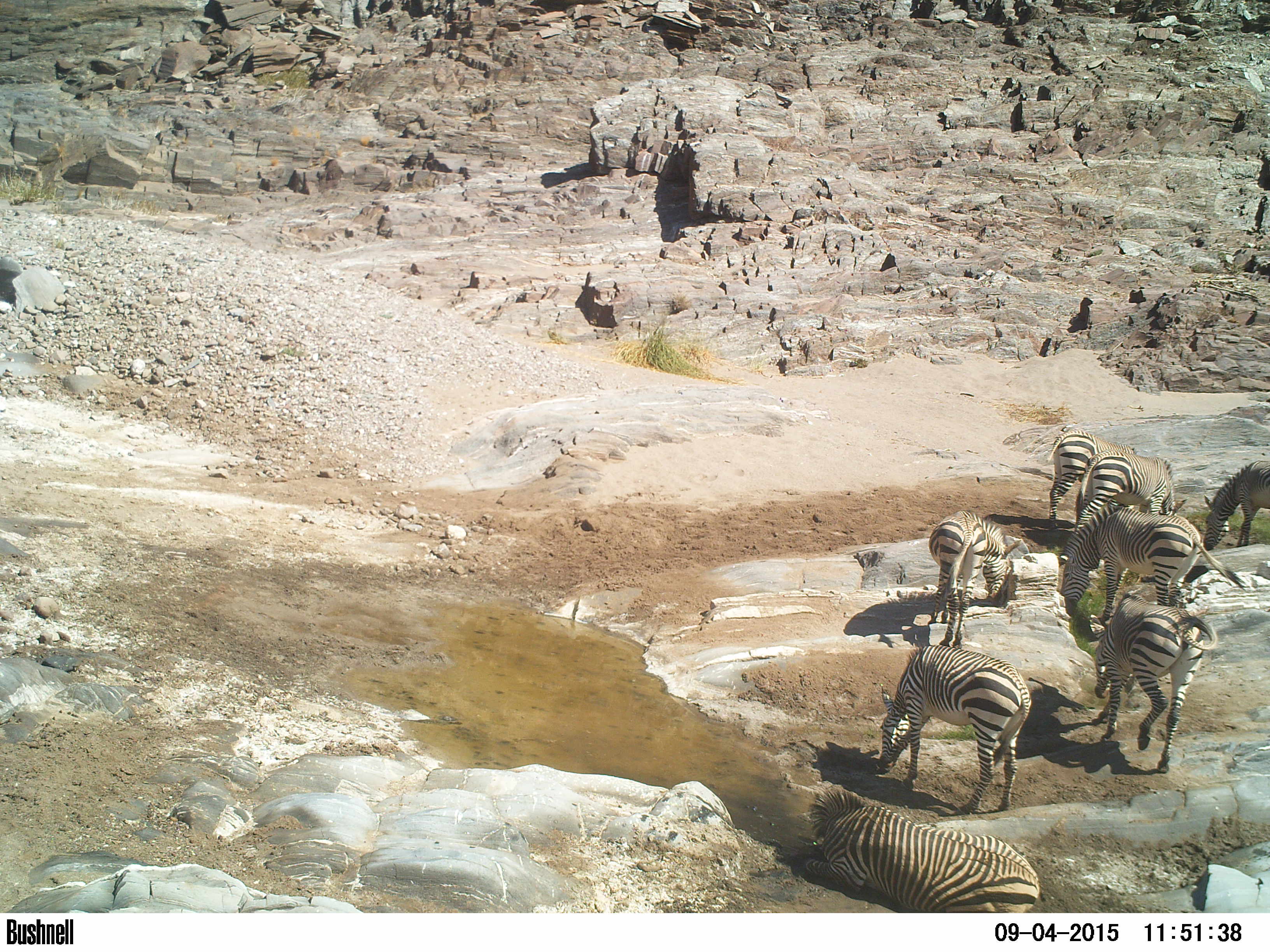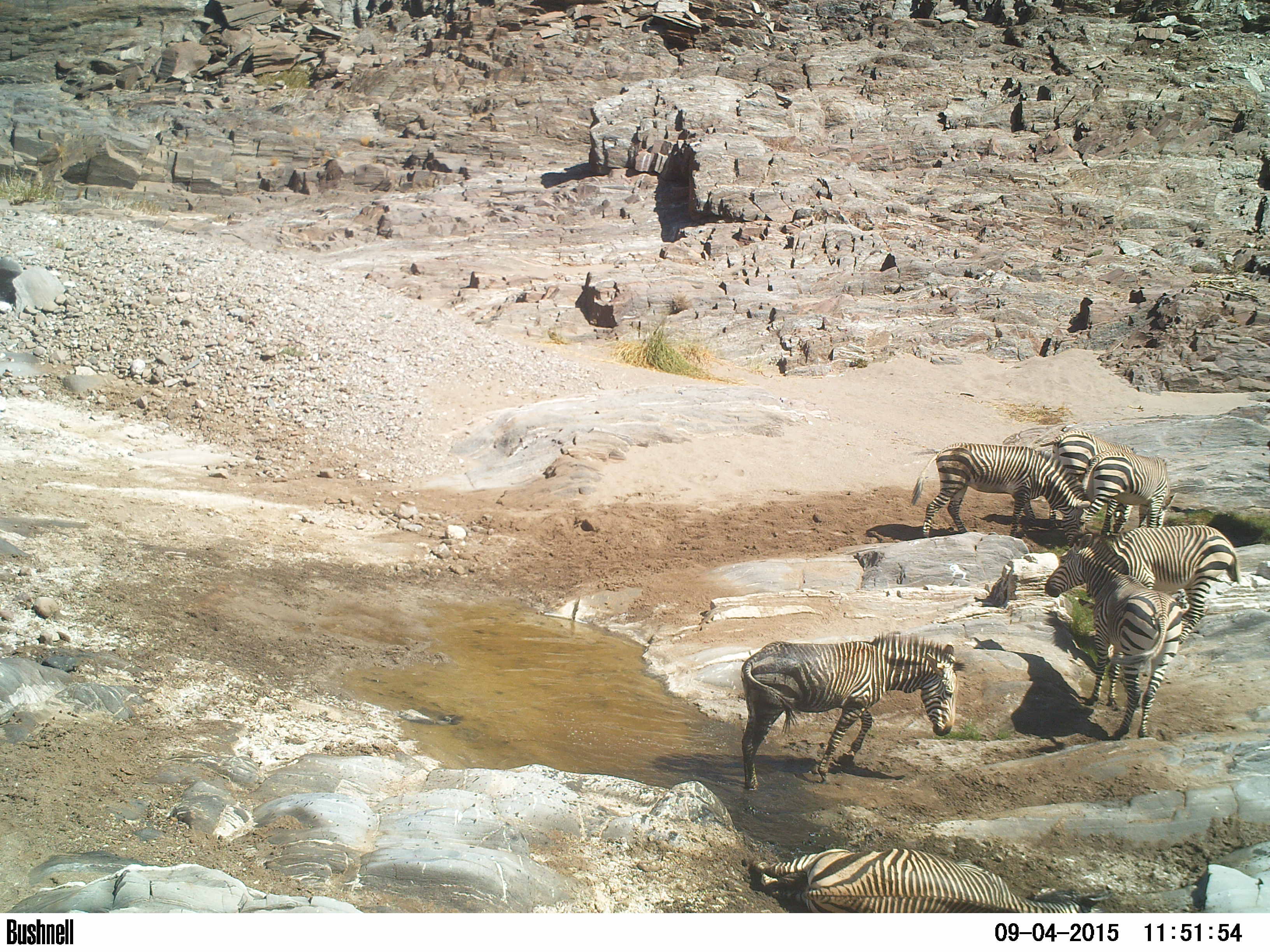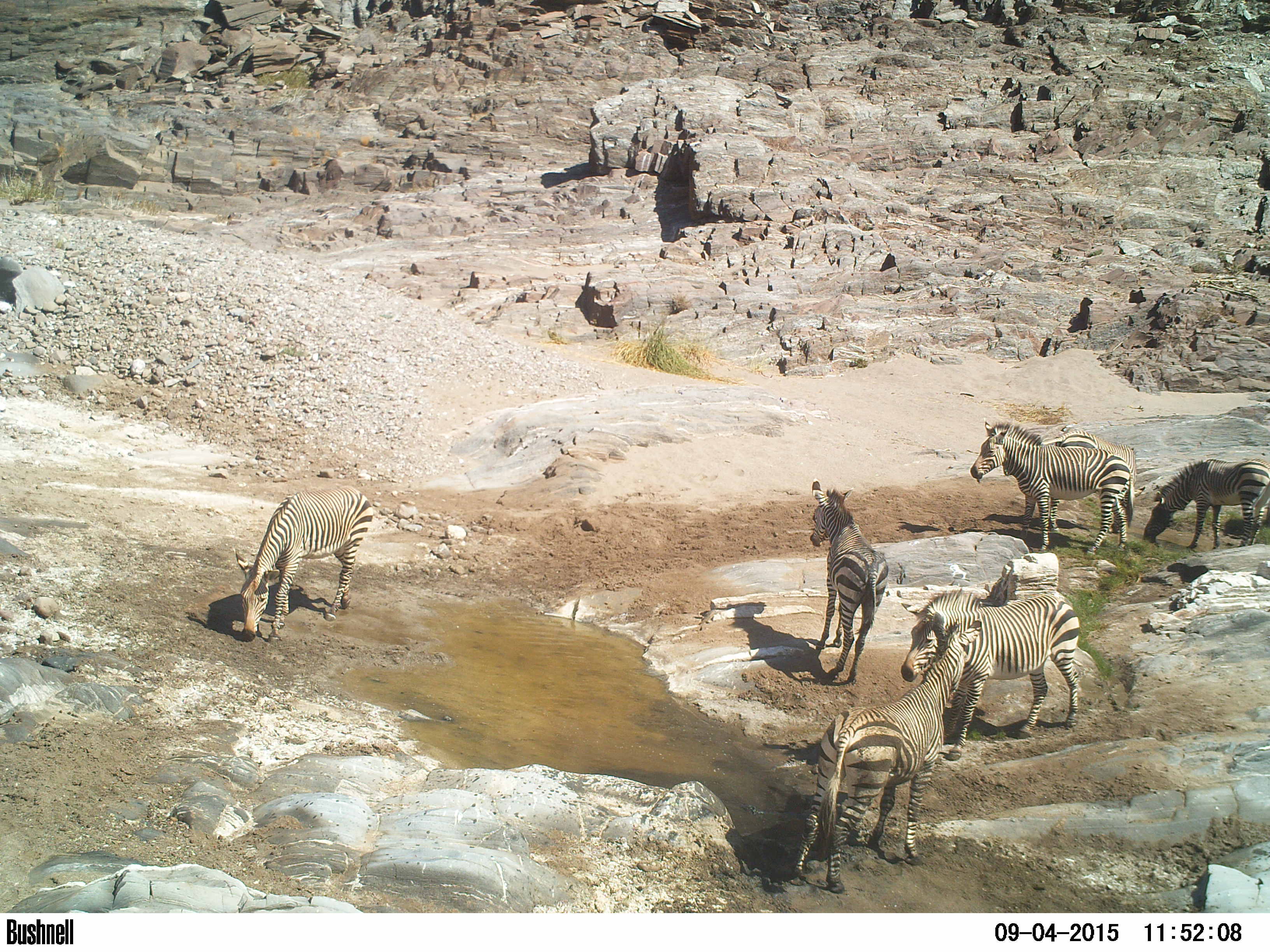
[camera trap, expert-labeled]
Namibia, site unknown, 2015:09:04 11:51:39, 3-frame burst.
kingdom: Animalia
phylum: Chordata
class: Mammalia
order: Perissodactyla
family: Equidae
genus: Equus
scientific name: Equus zebra hartmannae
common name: hartmann's mountain zebra